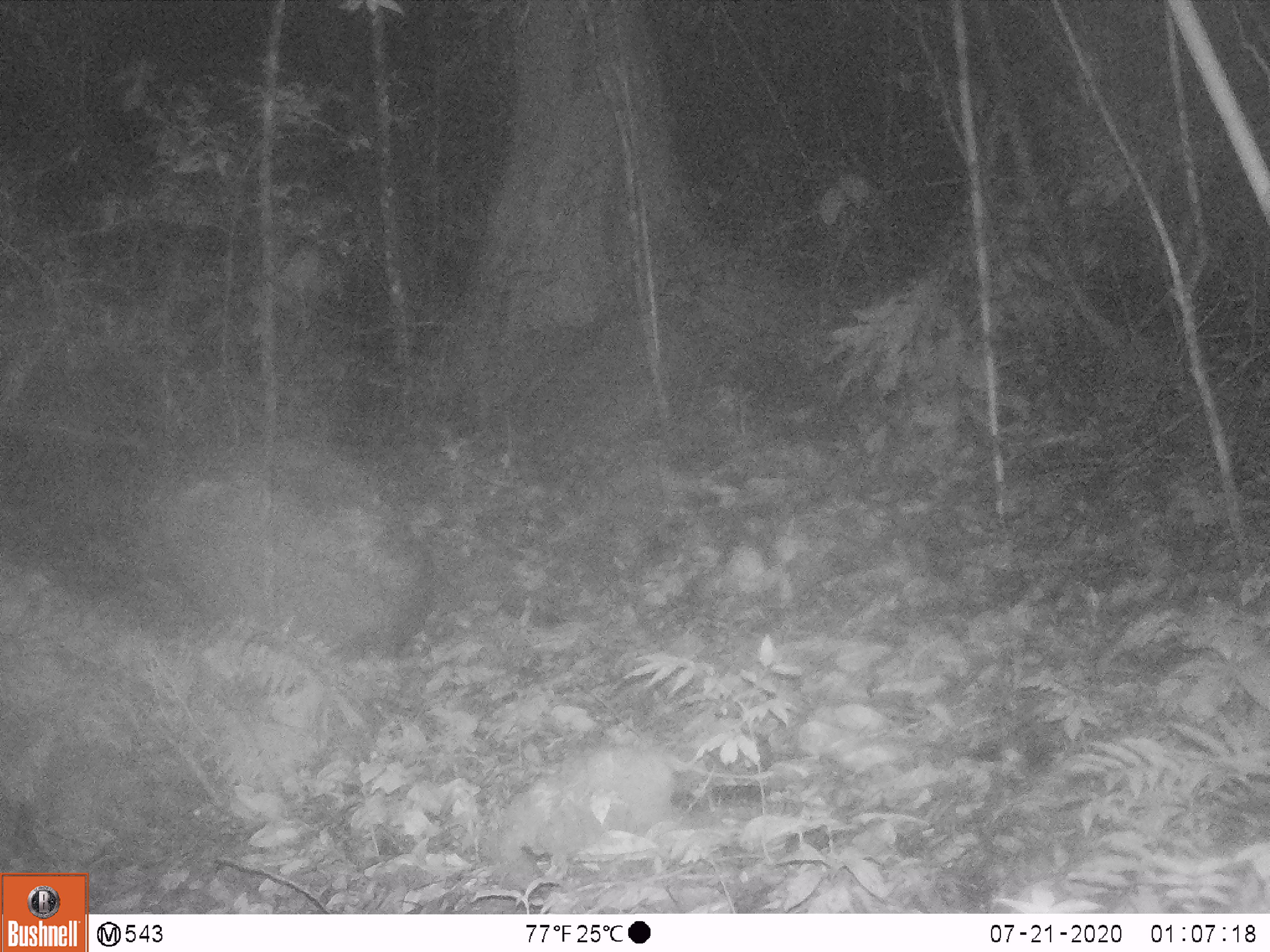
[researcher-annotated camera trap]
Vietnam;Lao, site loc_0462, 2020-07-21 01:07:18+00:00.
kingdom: Animalia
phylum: Chordata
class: Mammalia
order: Rodentia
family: Muridae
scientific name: Muridae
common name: old-world mice and rats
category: unidentified murid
Unidentified murid (old-world mice and rats) (Muridae). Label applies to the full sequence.